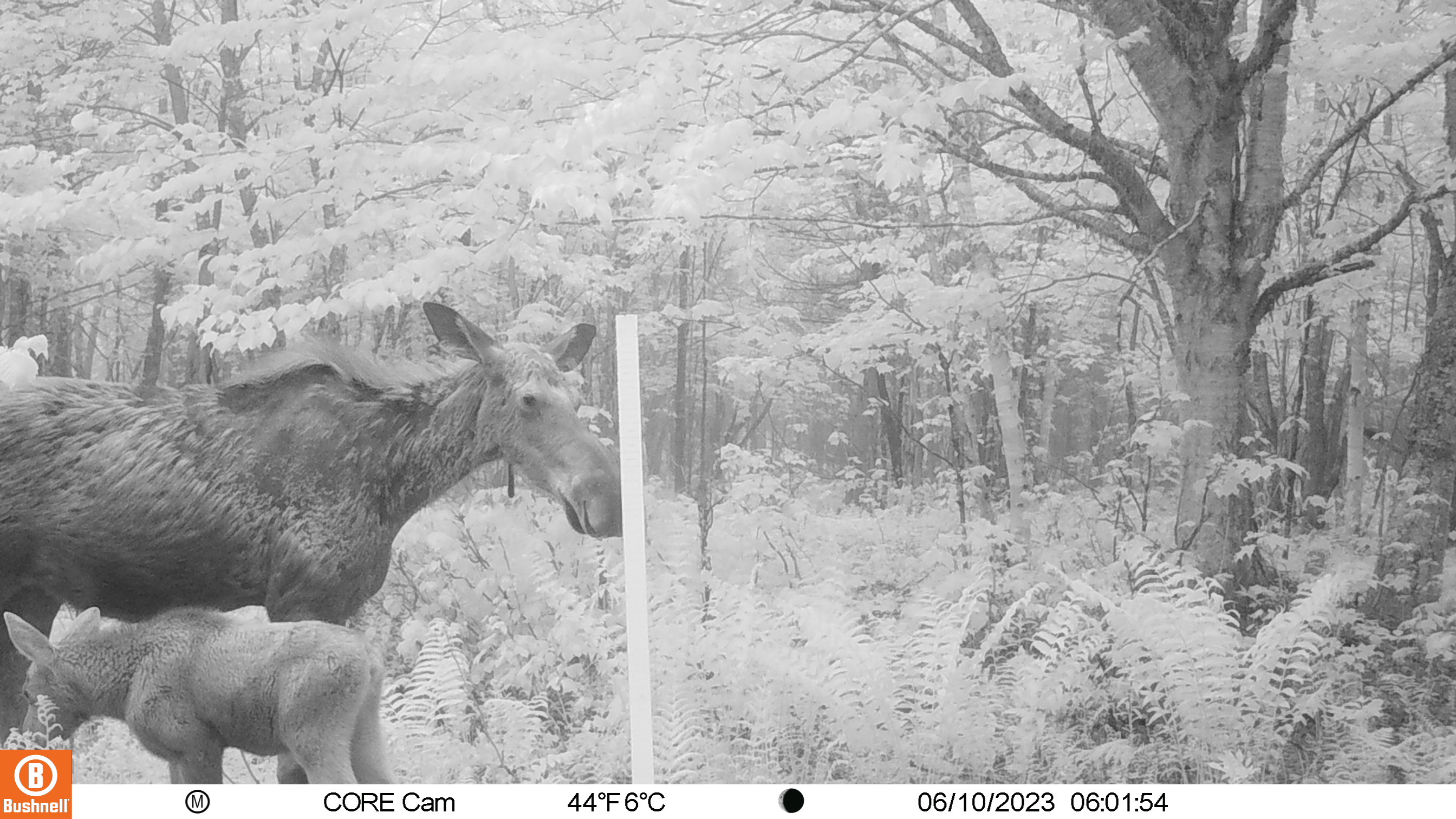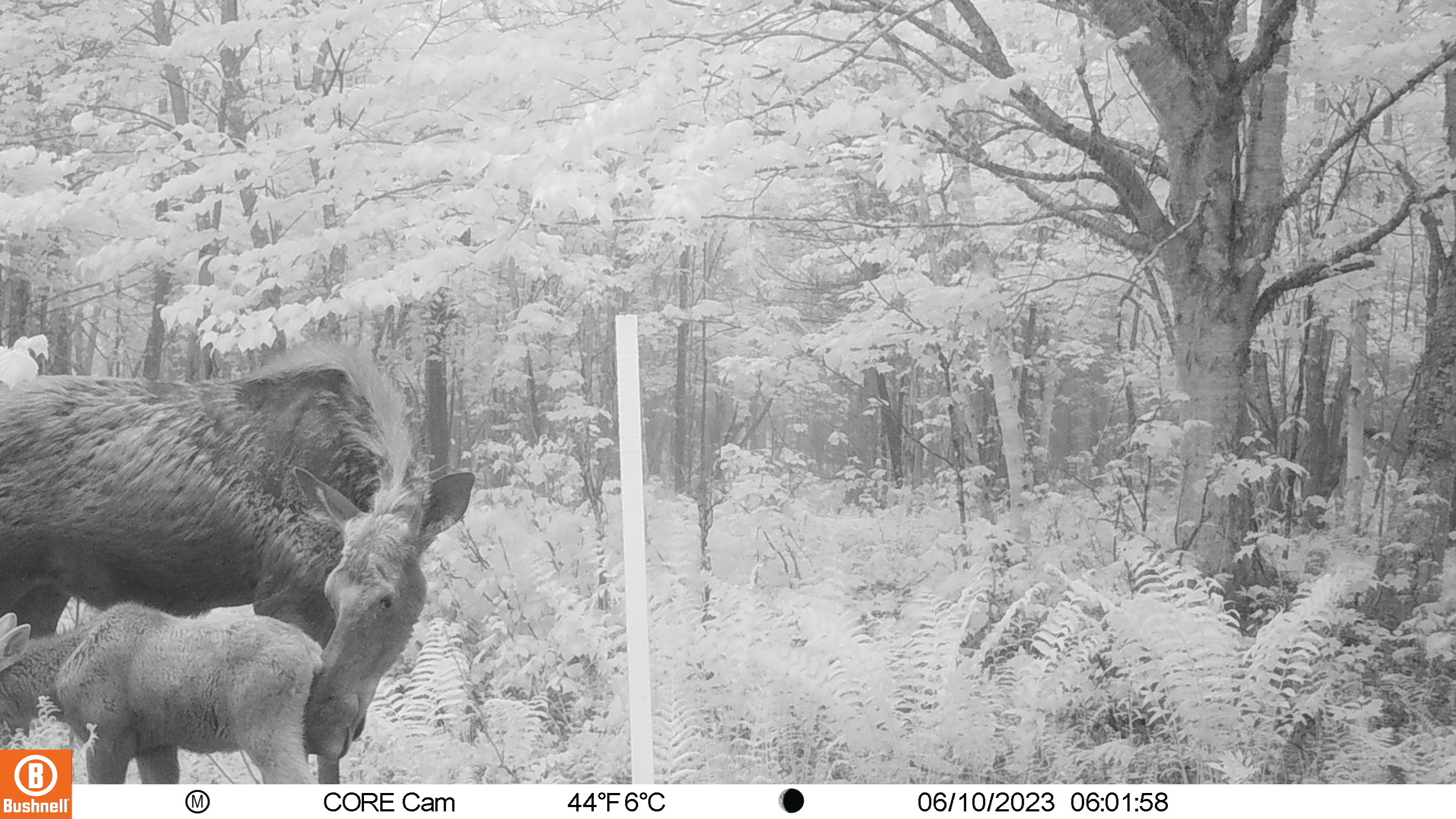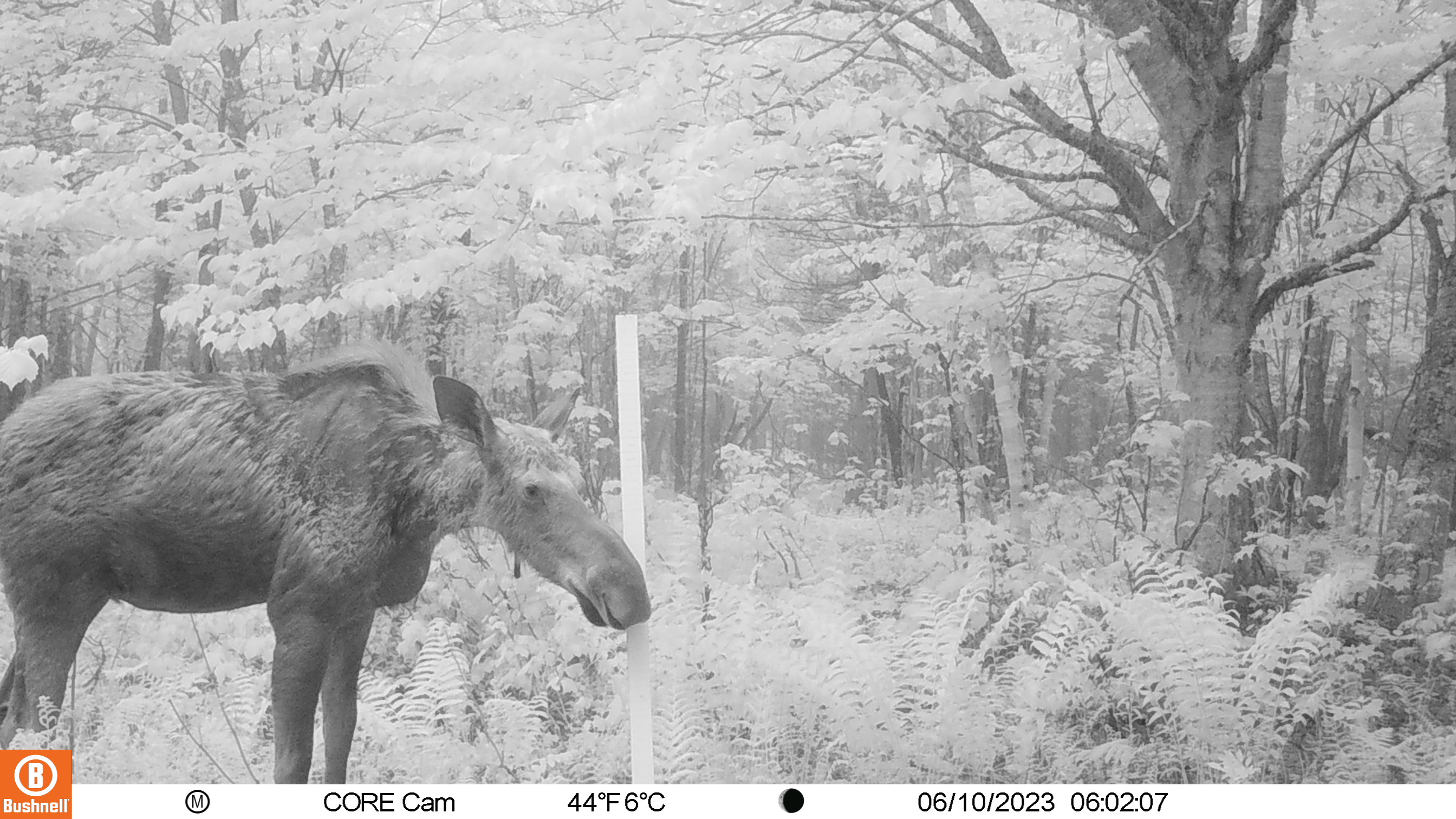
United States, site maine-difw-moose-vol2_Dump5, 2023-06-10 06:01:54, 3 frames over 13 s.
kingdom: Animalia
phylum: Chordata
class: Mammalia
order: Artiodactyla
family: Cervidae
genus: Alces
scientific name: Alces alces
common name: moose